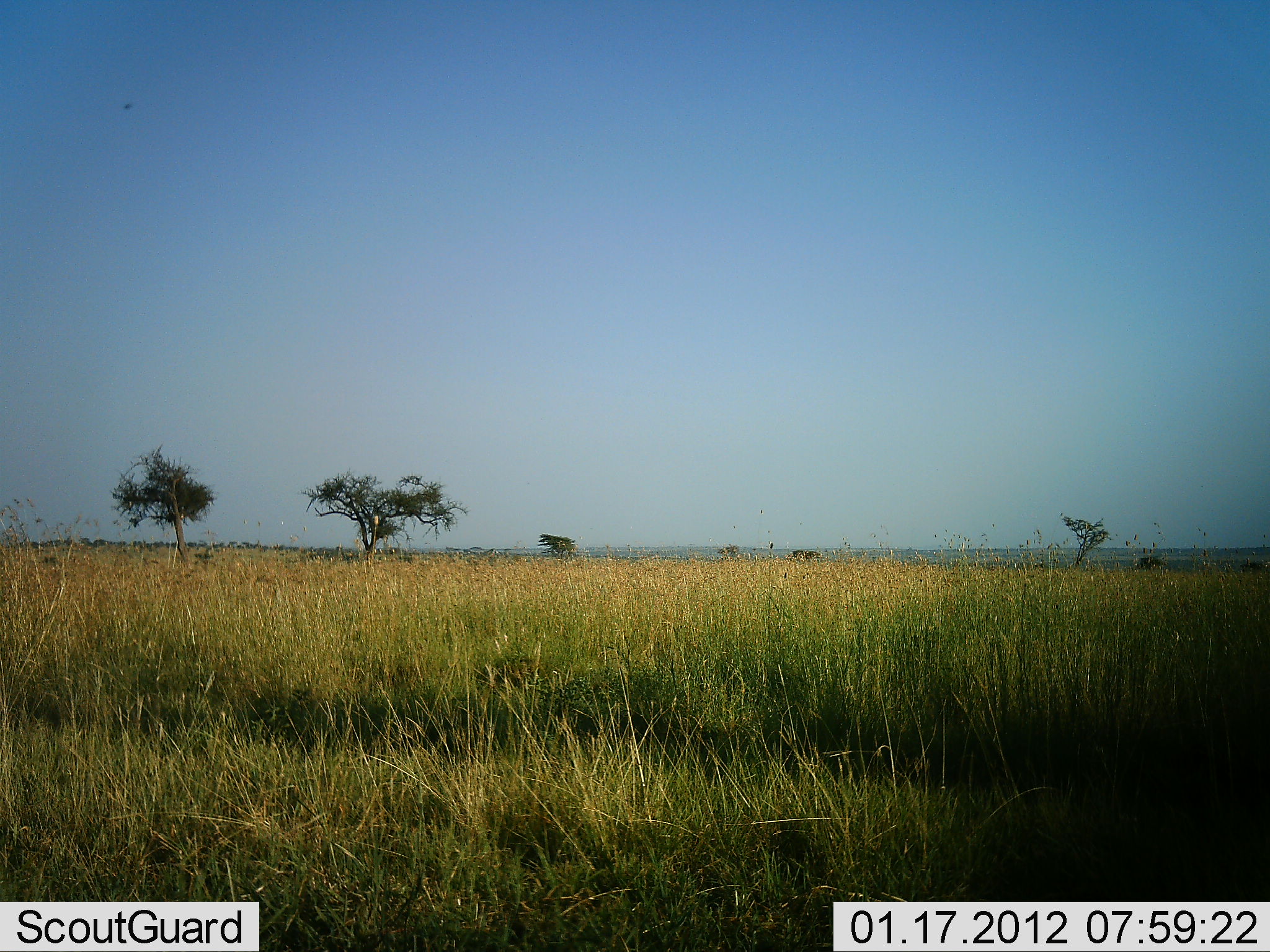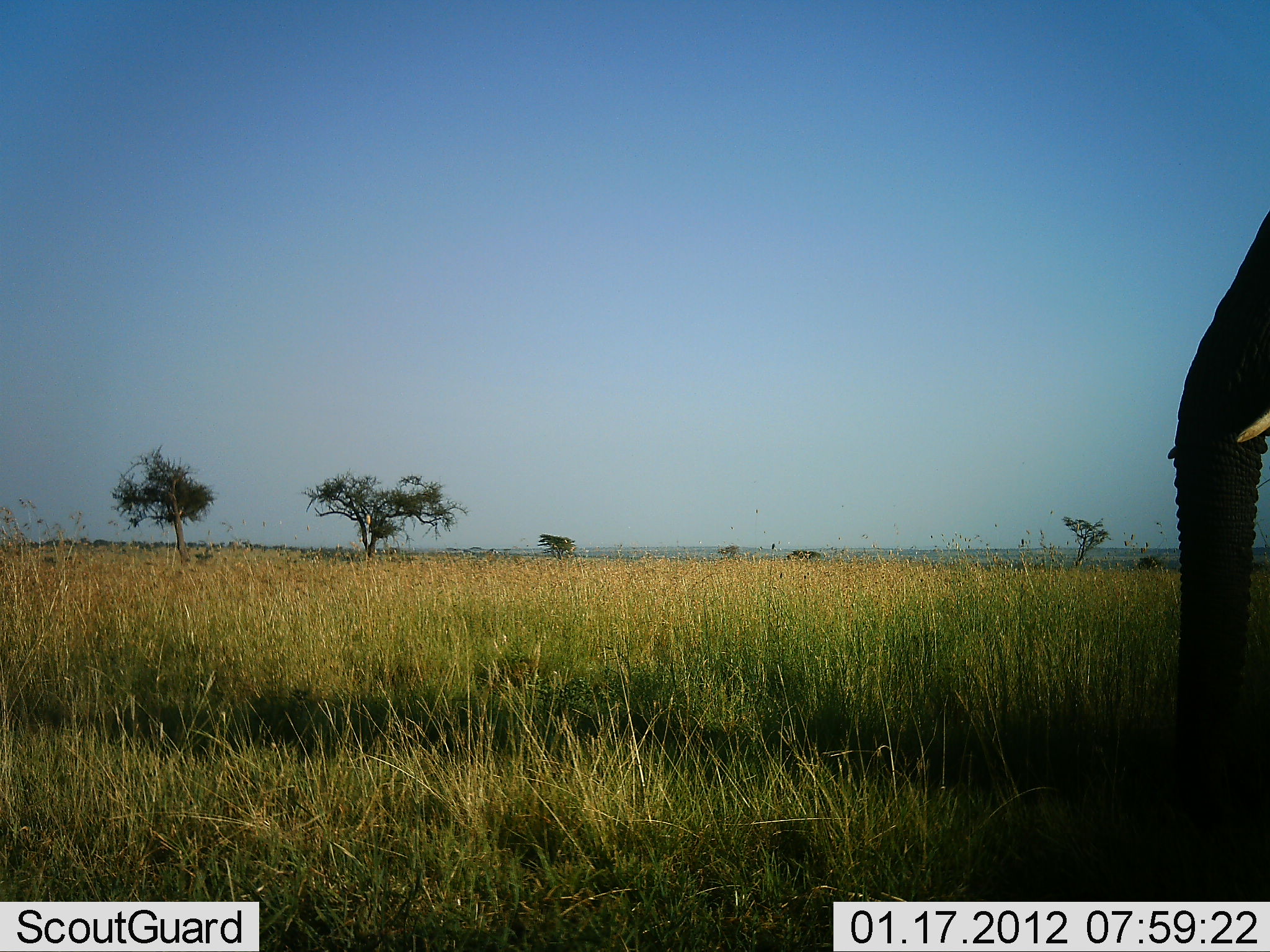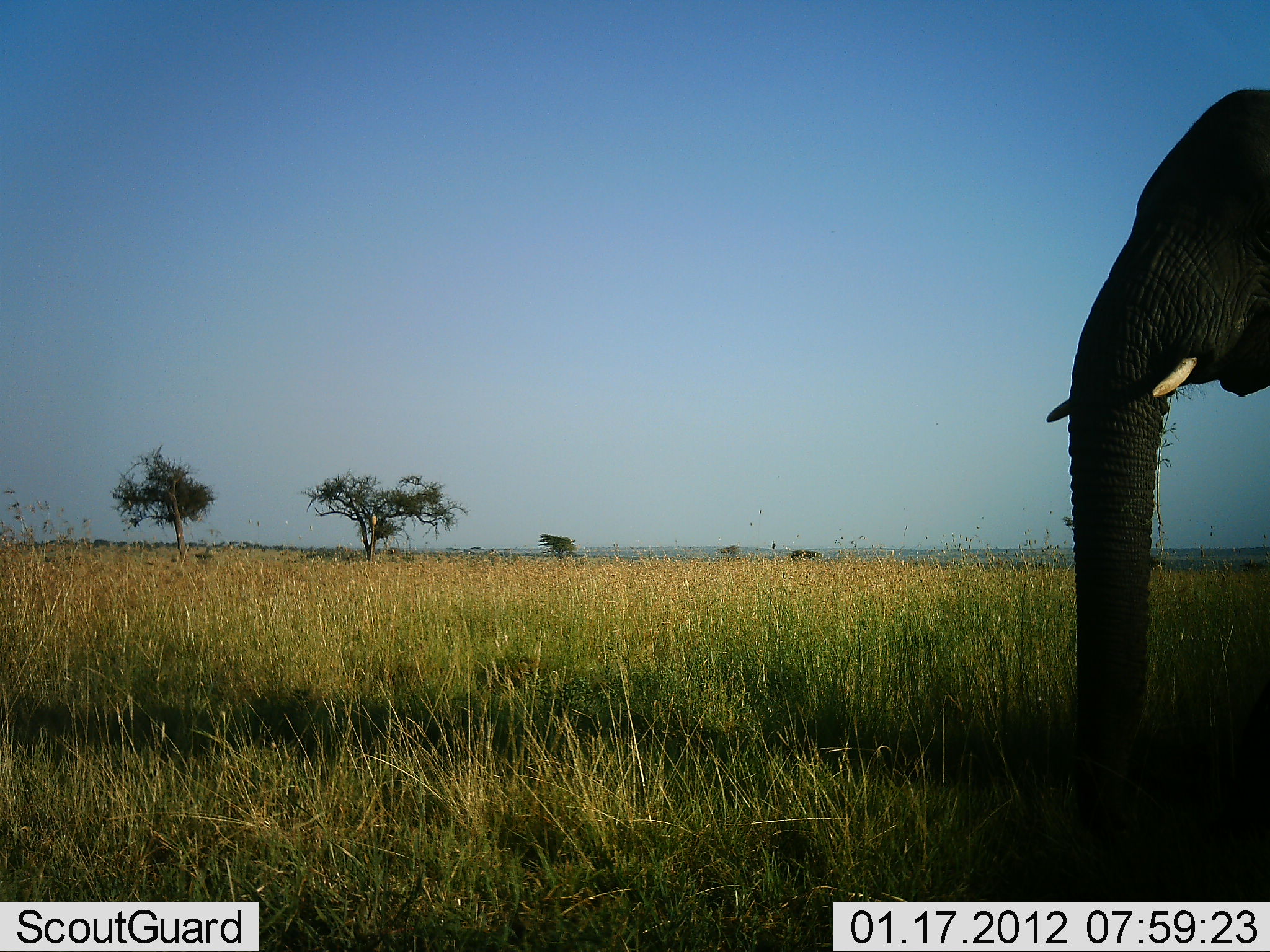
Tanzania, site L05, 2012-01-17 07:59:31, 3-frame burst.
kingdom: Animalia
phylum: Chordata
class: Mammalia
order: Proboscidea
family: Elephantidae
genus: Loxodonta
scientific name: Loxodonta africana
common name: african bush elephant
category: elephant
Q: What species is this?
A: Elephant (african bush elephant) (Loxodonta africana).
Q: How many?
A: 1.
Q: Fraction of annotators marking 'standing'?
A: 11%.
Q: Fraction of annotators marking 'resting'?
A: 0%.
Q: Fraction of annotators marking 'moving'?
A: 85%.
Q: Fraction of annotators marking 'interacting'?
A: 0%.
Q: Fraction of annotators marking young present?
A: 0%.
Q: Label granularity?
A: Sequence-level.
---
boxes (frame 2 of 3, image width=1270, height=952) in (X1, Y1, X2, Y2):
animal: (1167, 212, 1270, 836)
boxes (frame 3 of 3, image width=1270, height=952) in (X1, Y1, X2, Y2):
animal: (1045, 87, 1270, 841)